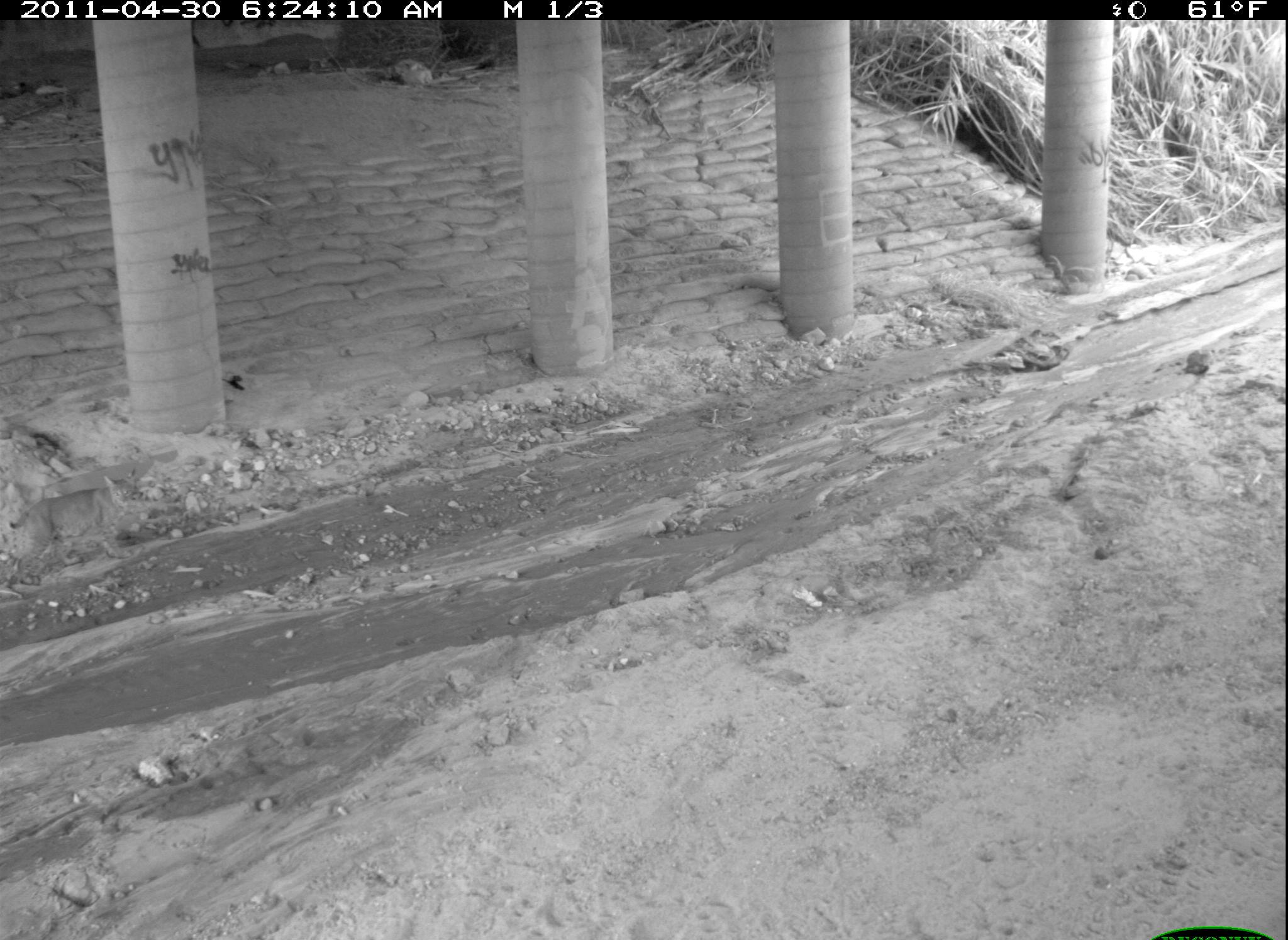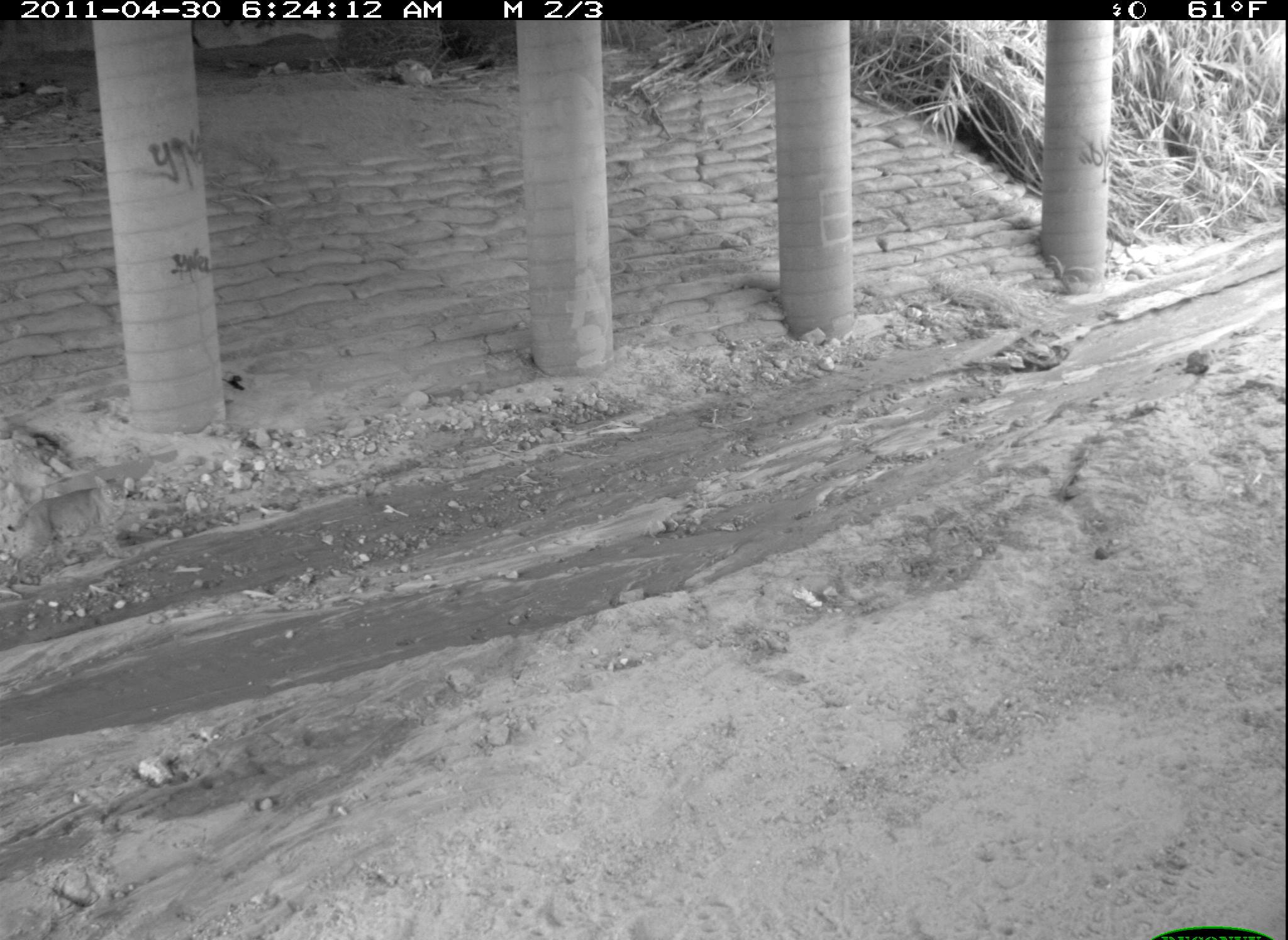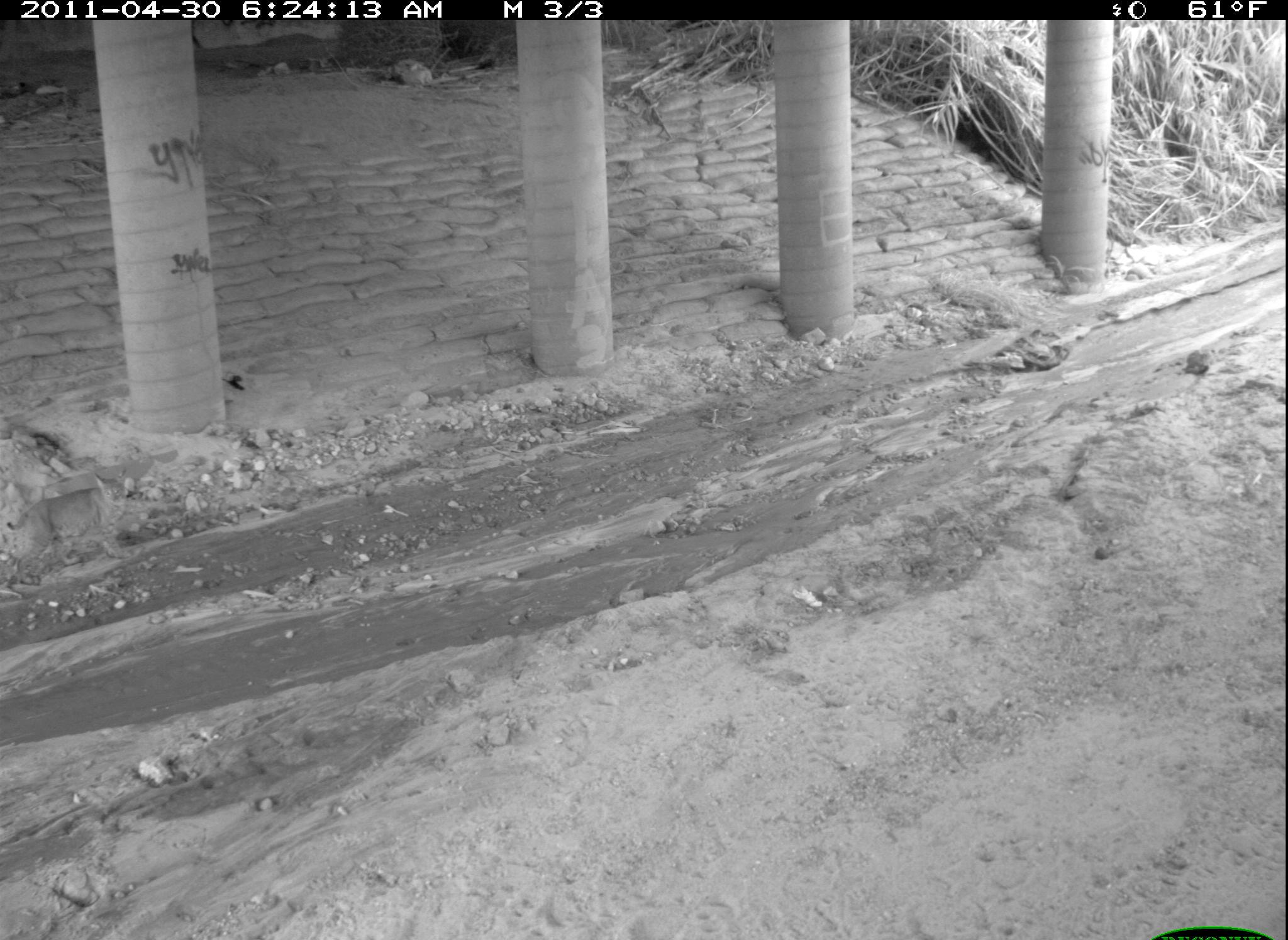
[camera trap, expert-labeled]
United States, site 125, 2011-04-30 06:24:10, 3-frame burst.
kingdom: Animalia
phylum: Chordata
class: Mammalia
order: Carnivora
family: Felidae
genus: Lynx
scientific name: Lynx rufus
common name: bobcat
Bobcat (Lynx rufus).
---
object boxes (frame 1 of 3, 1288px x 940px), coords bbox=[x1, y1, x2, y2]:
bobcat: bbox=[0, 469, 142, 589]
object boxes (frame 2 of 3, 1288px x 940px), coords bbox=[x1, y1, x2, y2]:
bobcat: bbox=[10, 470, 137, 591]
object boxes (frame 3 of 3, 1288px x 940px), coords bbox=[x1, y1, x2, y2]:
bobcat: bbox=[7, 472, 134, 591]